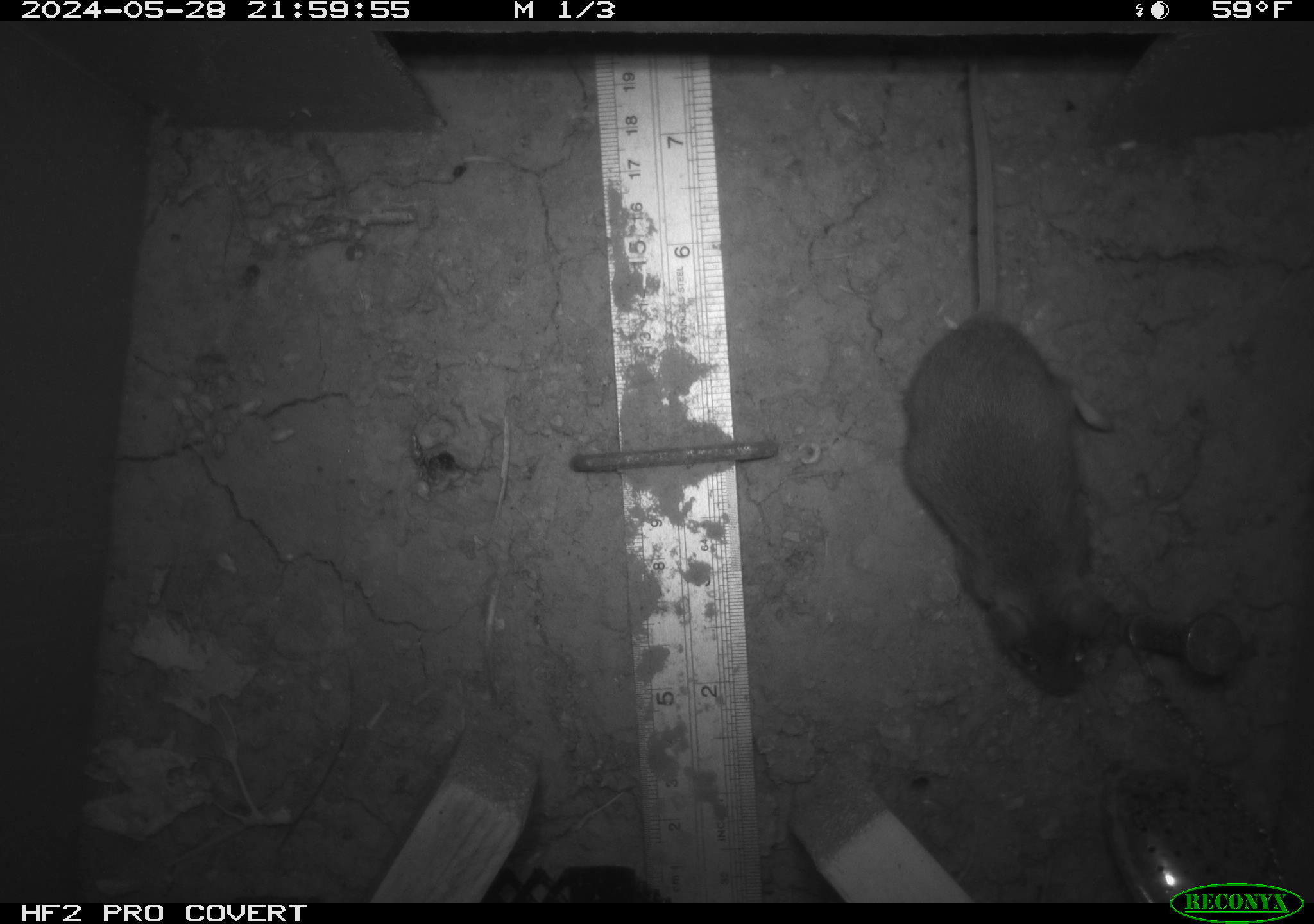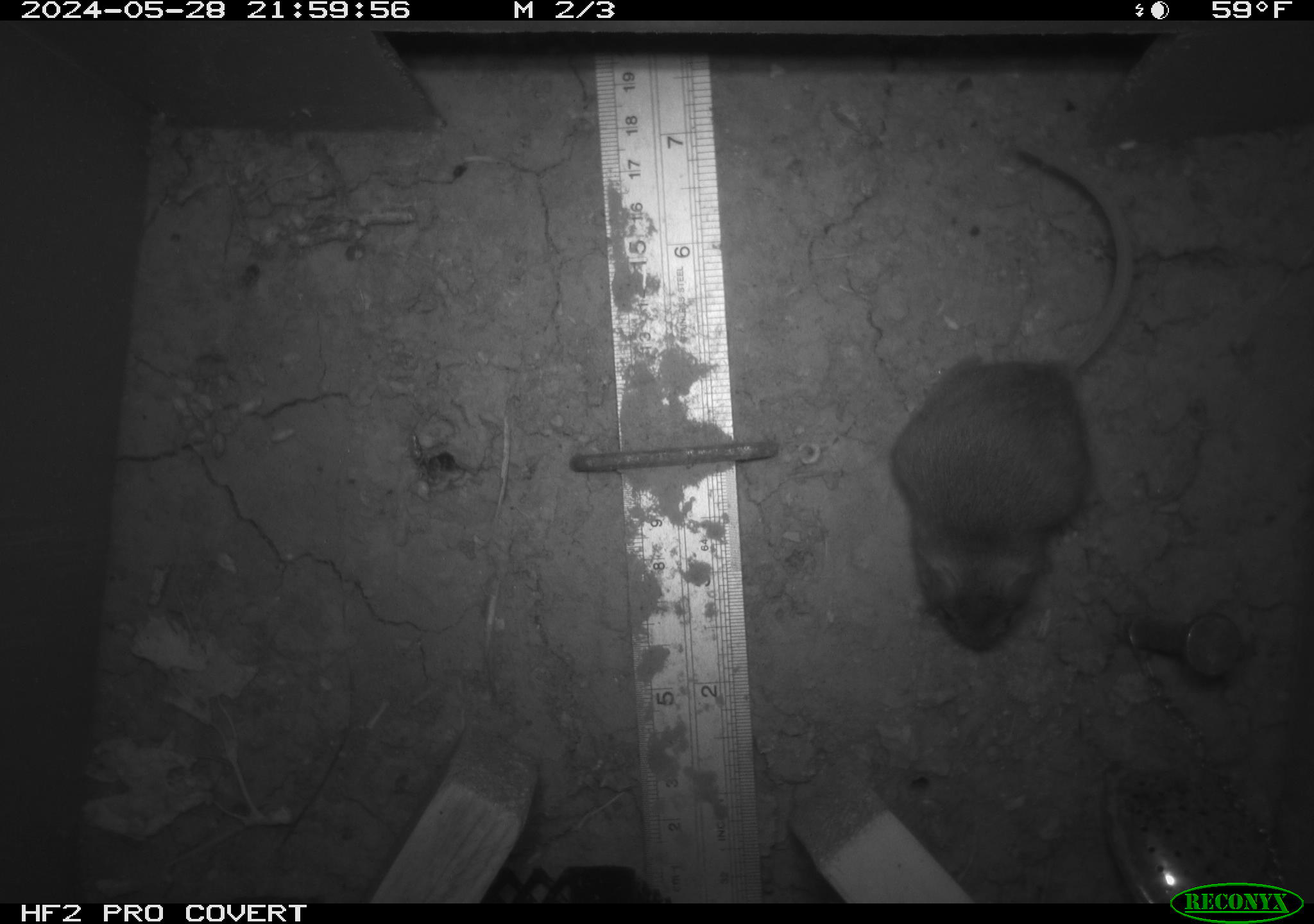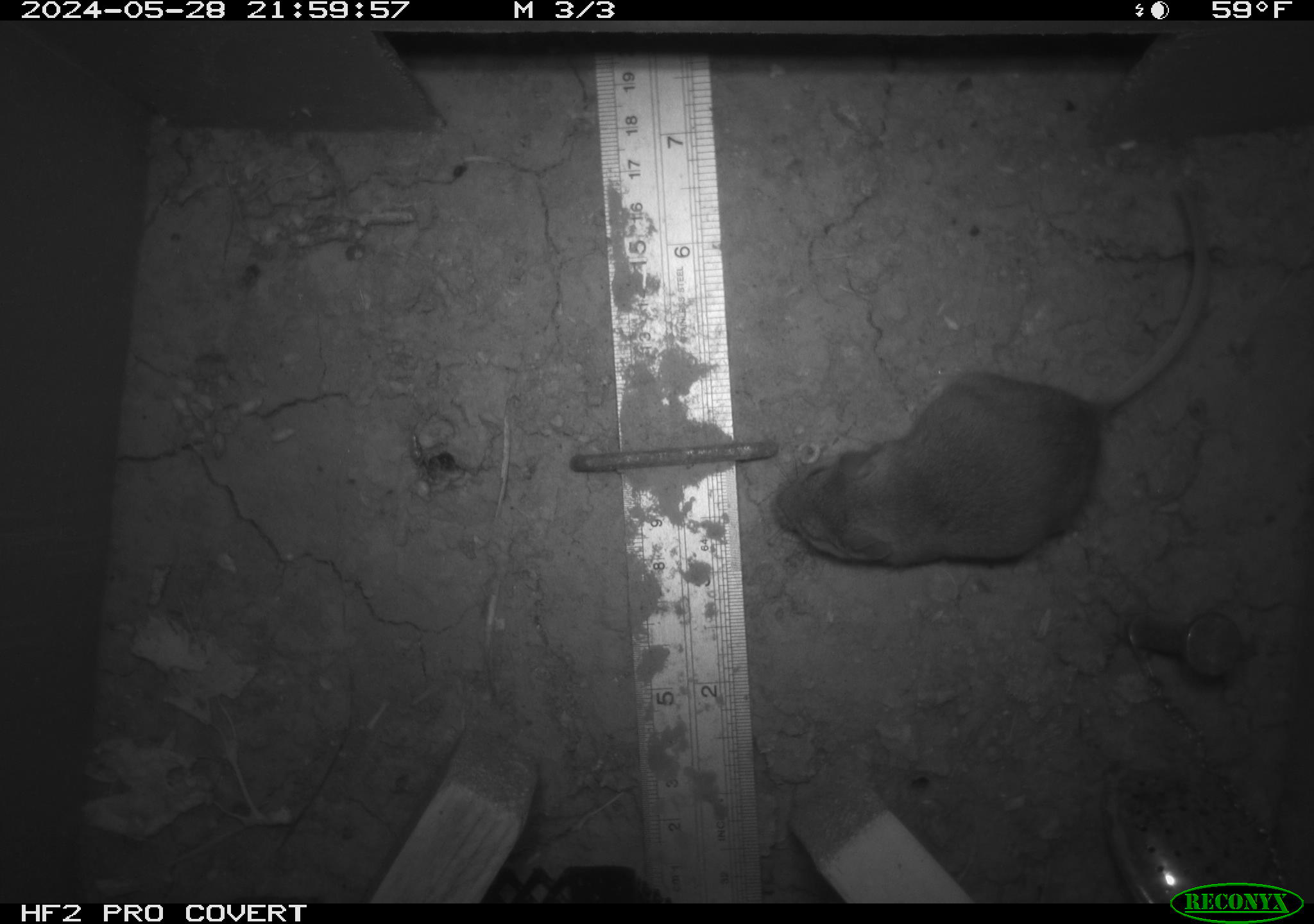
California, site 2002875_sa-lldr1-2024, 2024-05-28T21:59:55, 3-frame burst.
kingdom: Animalia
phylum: Chordata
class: Mammalia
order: Rodentia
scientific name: Rodentia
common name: rodent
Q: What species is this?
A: Rodent (Rodentia).